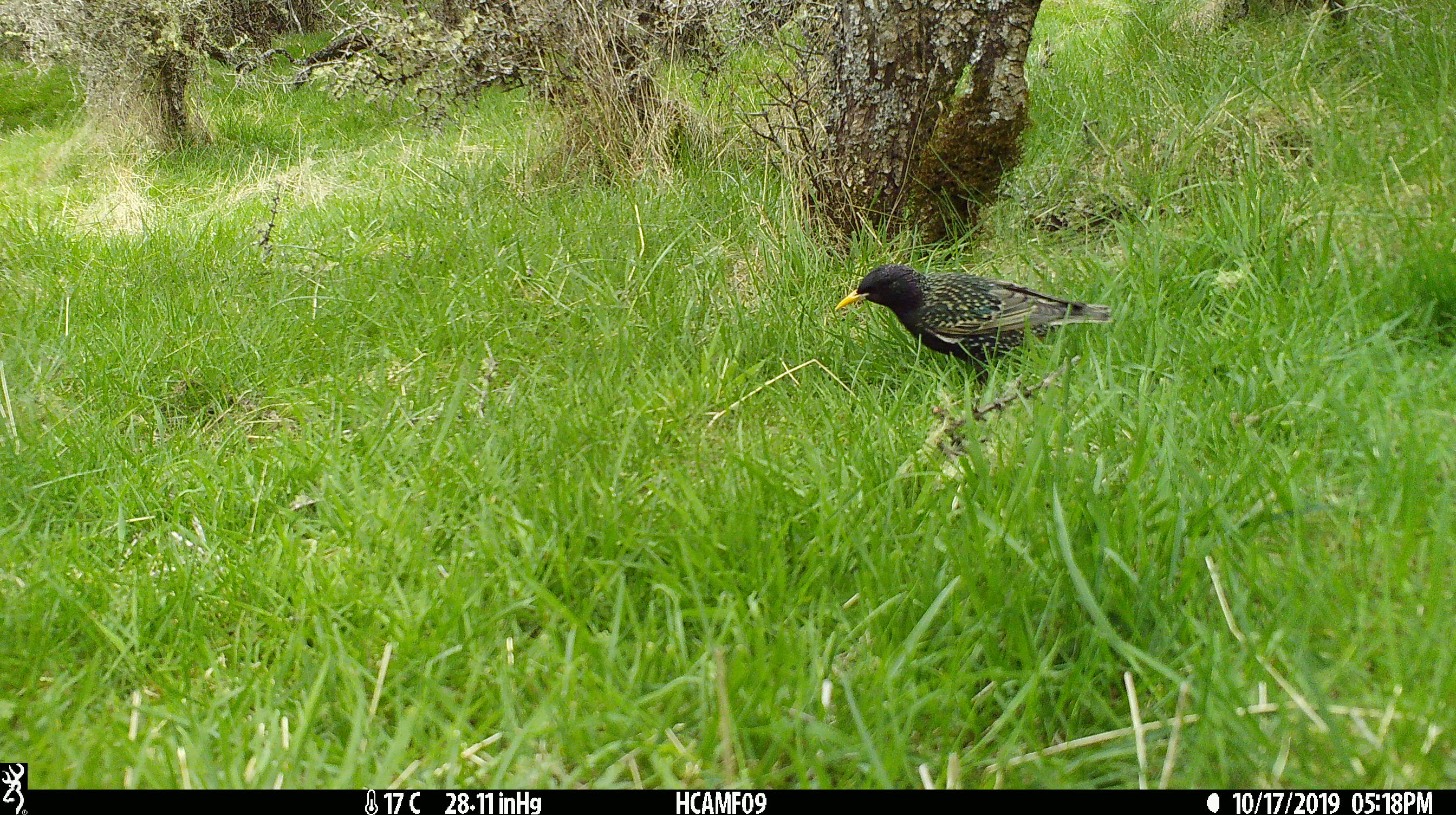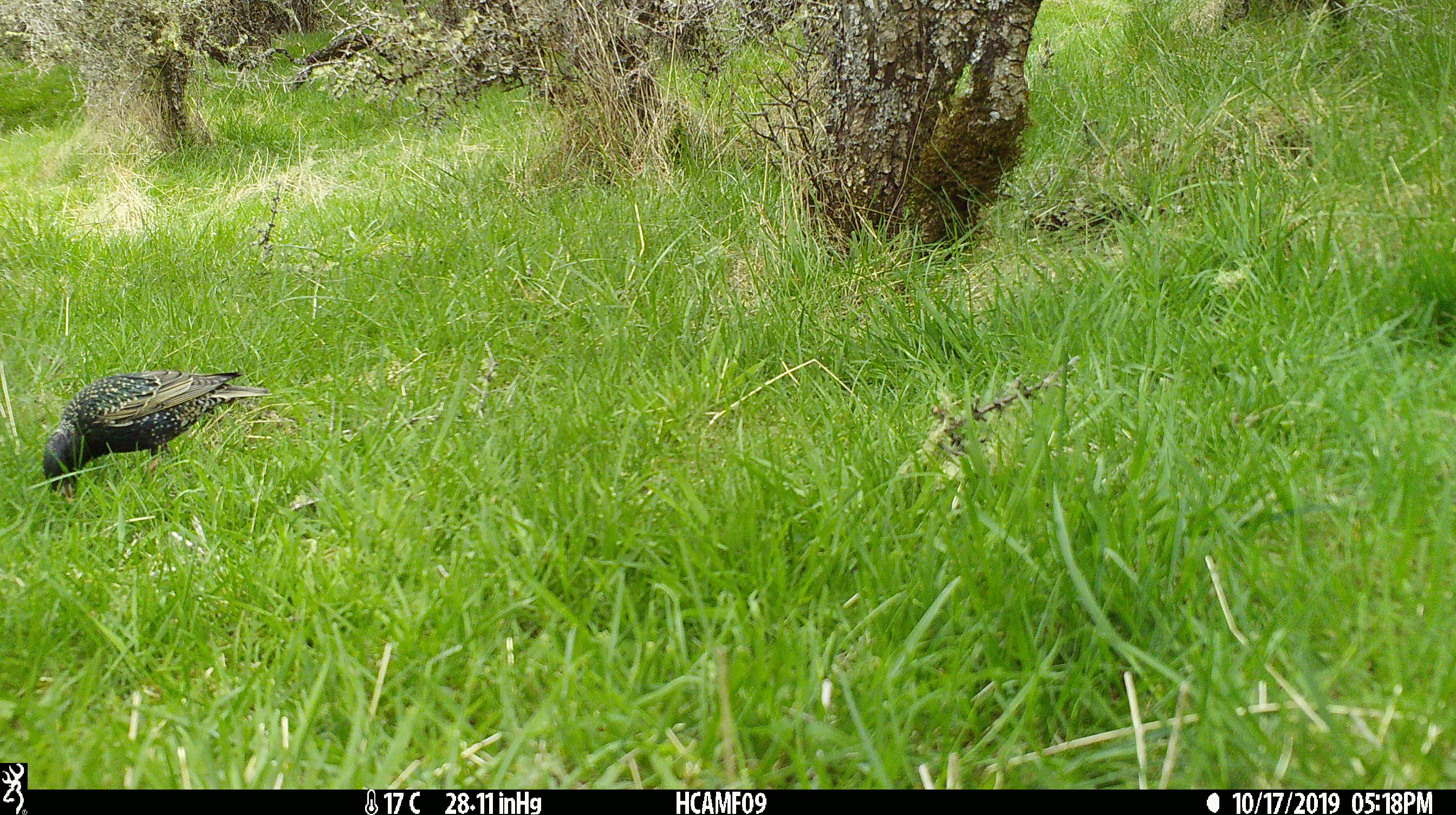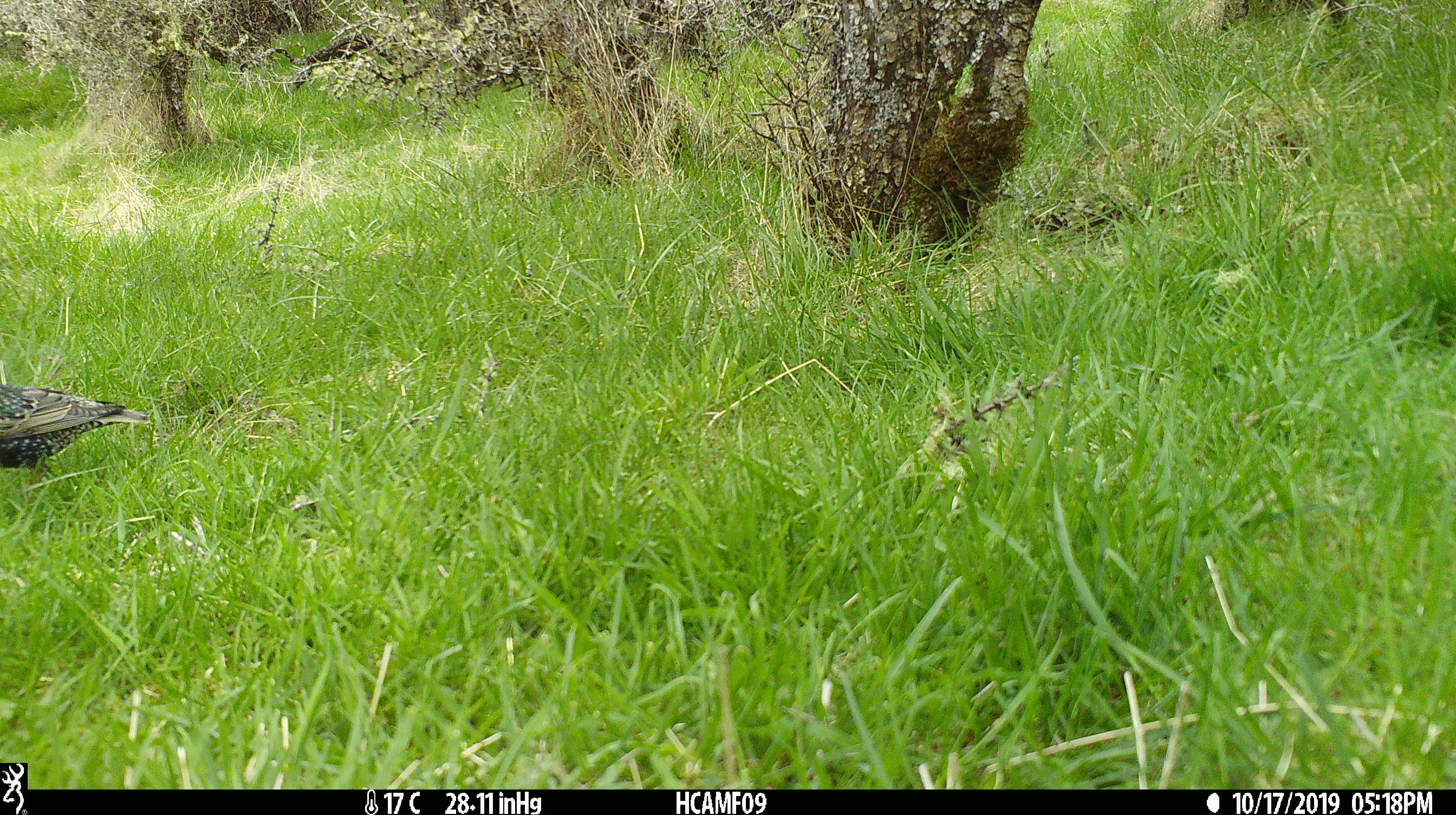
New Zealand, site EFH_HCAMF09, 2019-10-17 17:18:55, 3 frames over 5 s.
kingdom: Animalia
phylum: Chordata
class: Aves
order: Passeriformes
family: Sturnidae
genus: Sturnus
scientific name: Sturnus vulgaris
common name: european starling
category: starling